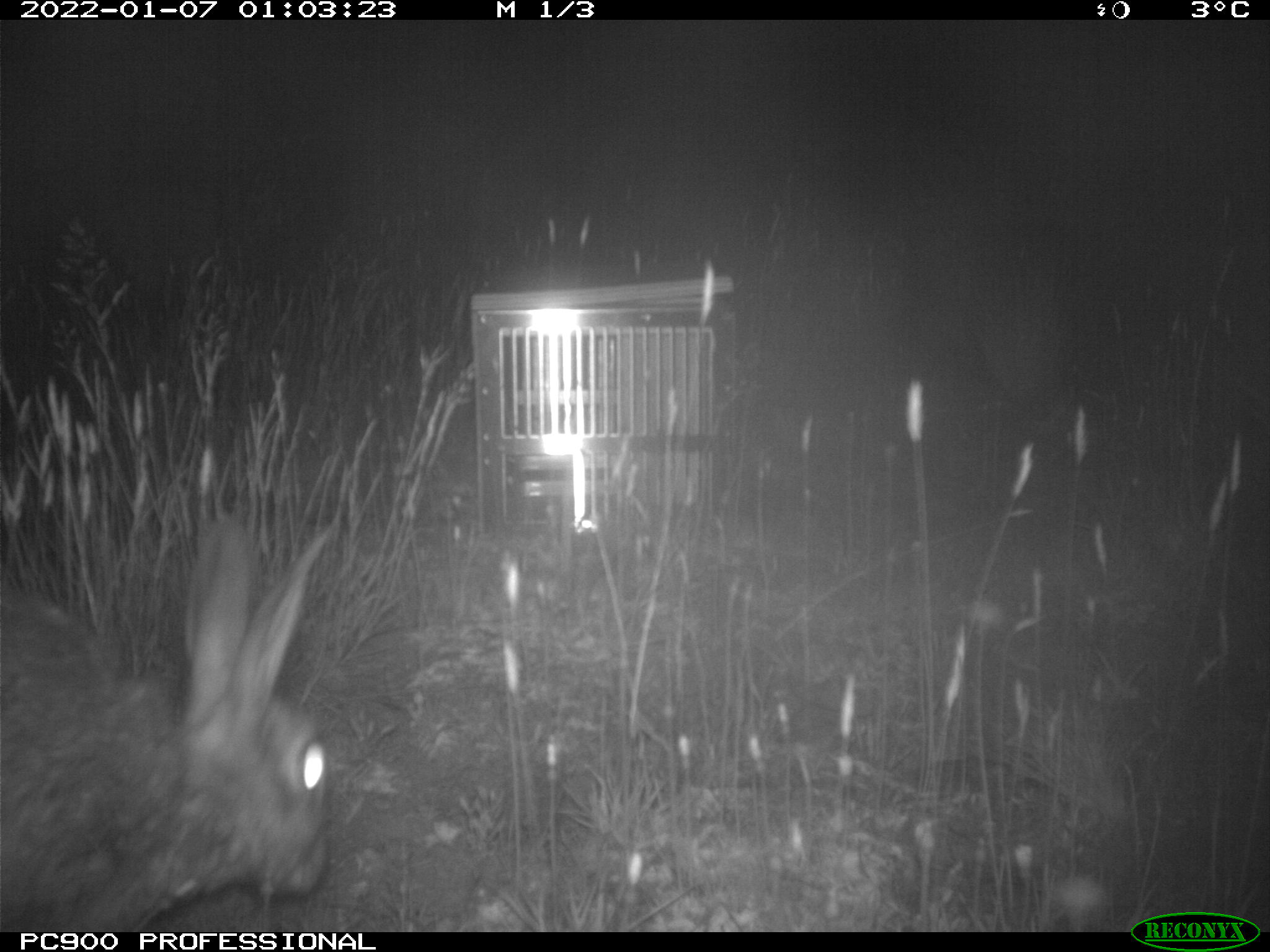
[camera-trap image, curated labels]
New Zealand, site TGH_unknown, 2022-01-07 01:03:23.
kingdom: Animalia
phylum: Chordata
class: Mammalia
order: Lagomorpha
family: Leporidae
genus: Oryctolagus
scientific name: Oryctolagus cuniculus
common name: european rabbit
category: rabbit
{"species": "rabbit (european rabbit) (Oryctolagus cuniculus)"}